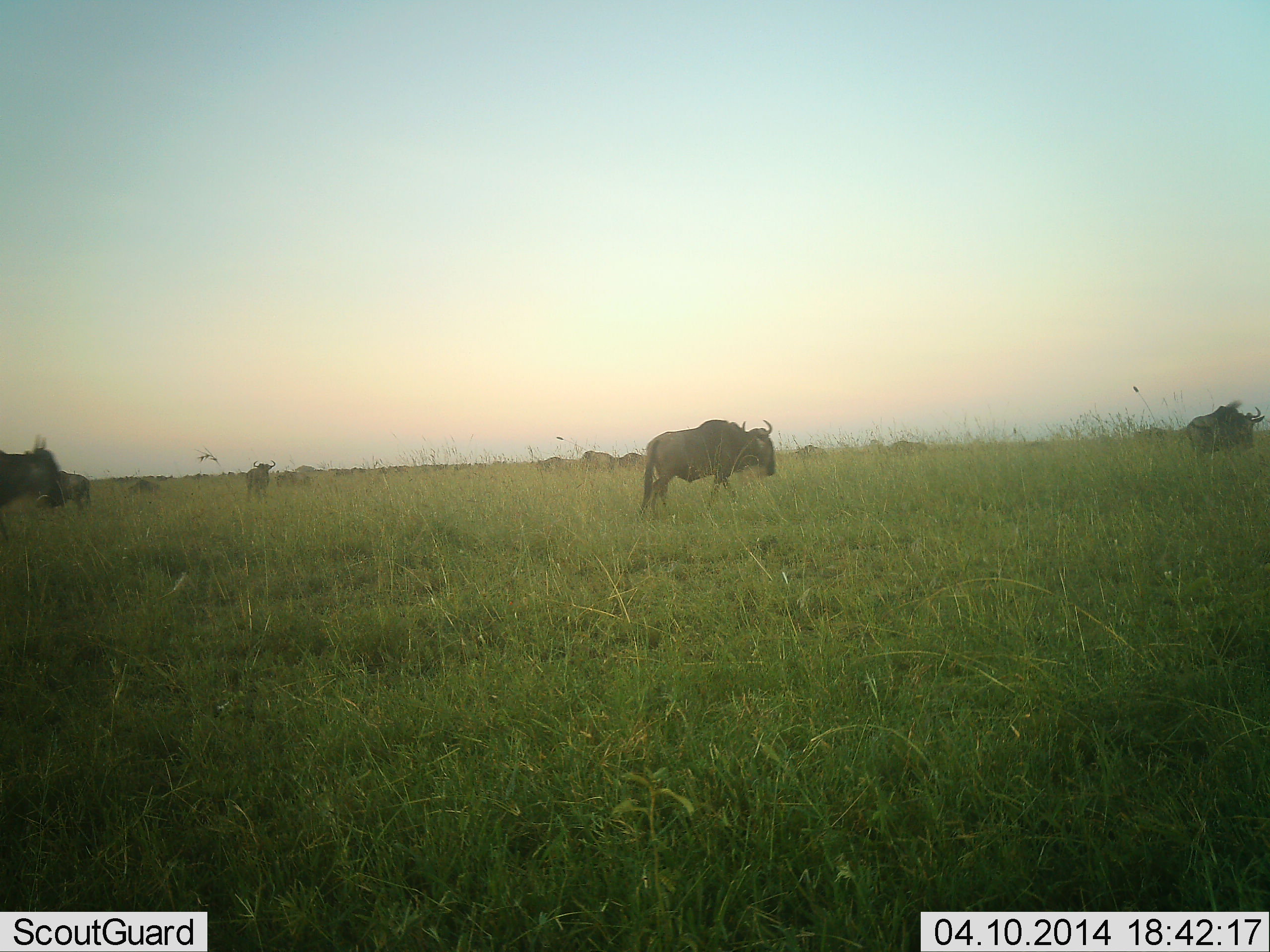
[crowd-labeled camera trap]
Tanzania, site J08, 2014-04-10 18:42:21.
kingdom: Animalia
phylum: Chordata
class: Mammalia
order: Artiodactyla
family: Bovidae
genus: Connochaetes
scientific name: Connochaetes taurinus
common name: blue wildebeest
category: wildebeest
Wildebeest (blue wildebeest) (Connochaetes taurinus), count 8. Behavior (volunteer vote fractions): standing 30%, resting 0%, moving 60%, interacting 0%. Young present (vote fraction): 0%. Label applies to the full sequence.